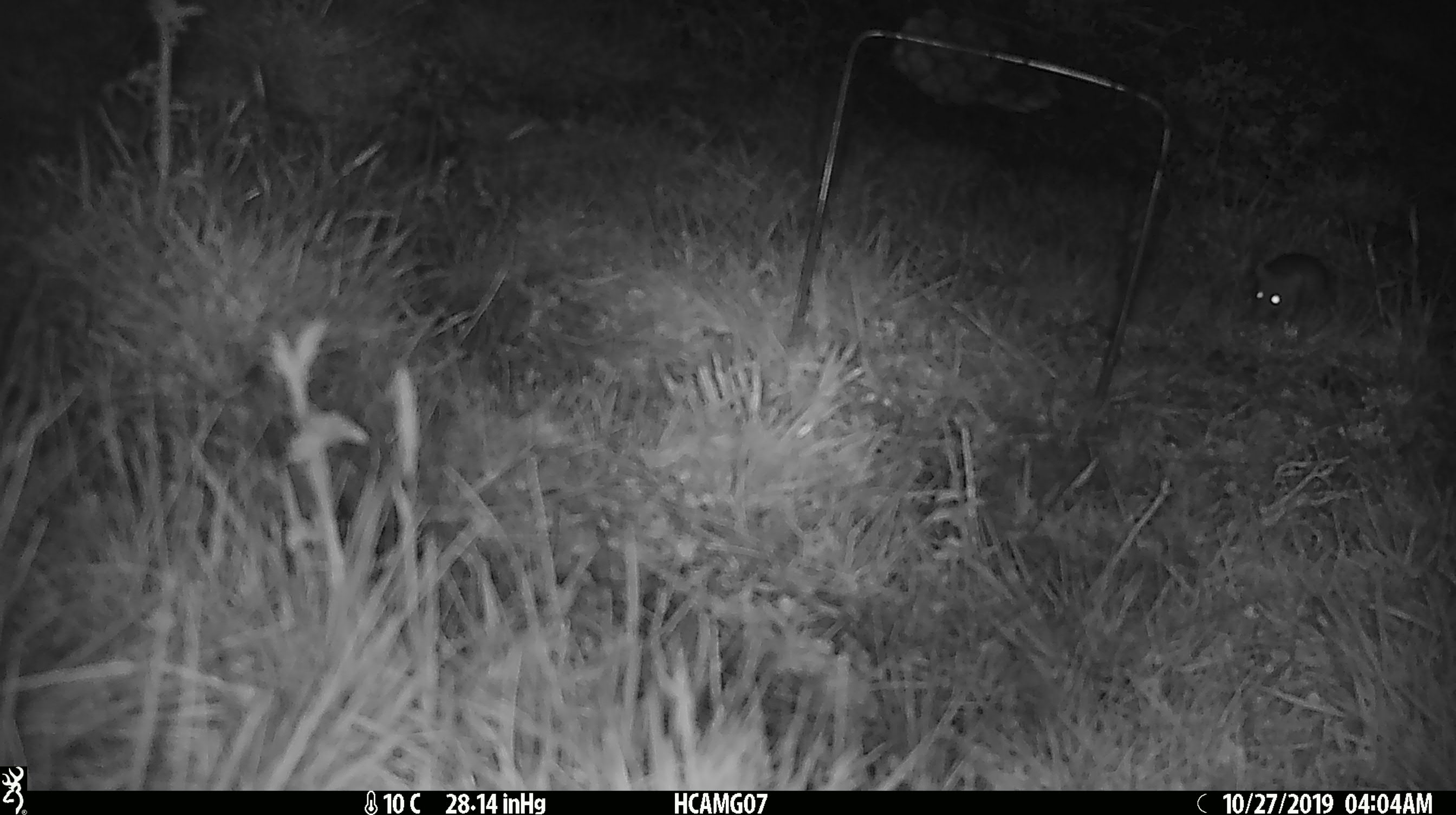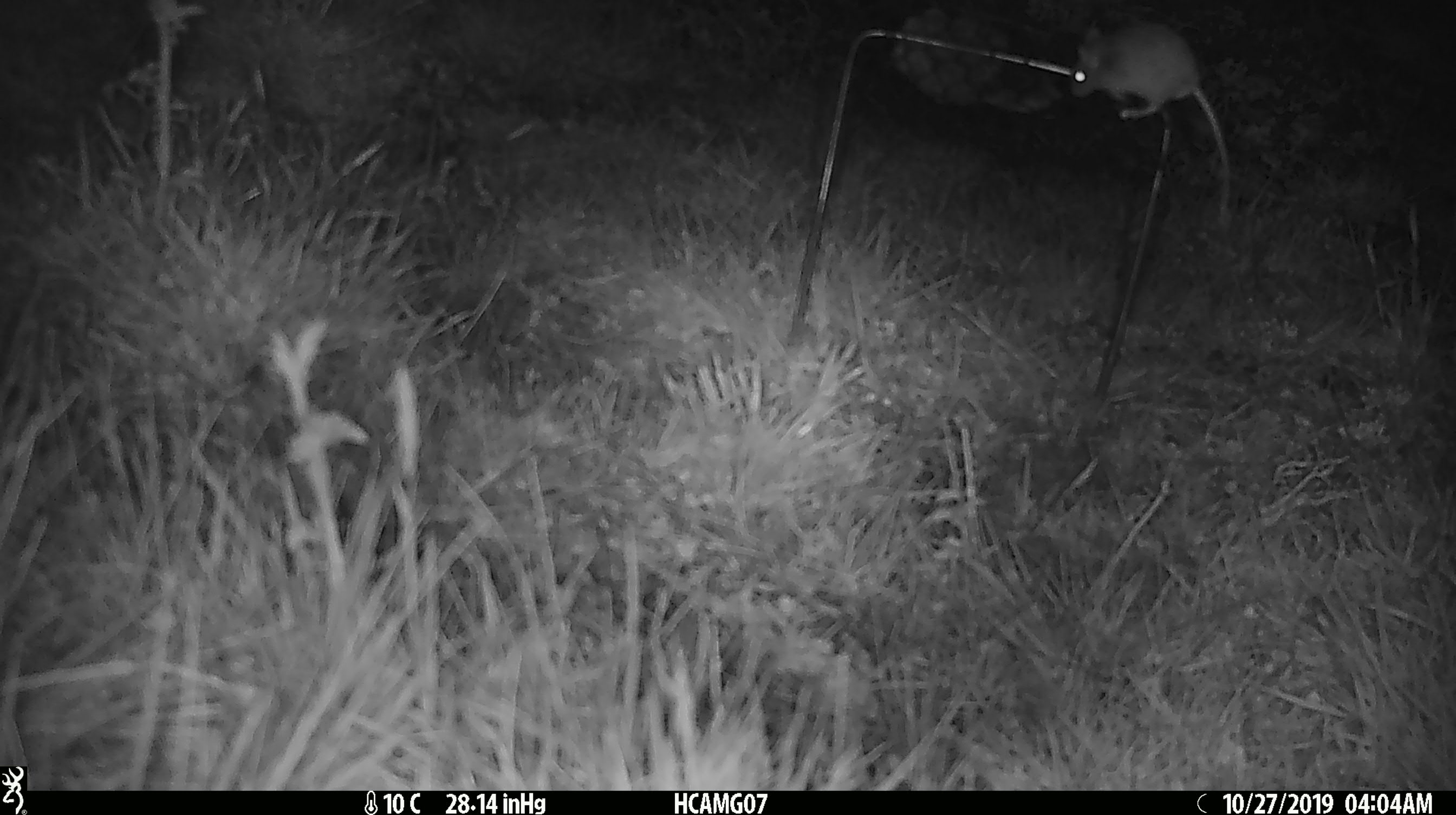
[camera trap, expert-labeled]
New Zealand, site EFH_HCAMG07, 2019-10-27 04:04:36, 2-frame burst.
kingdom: Animalia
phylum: Chordata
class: Mammalia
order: Rodentia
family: Muridae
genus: Mus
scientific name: Mus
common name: mouse